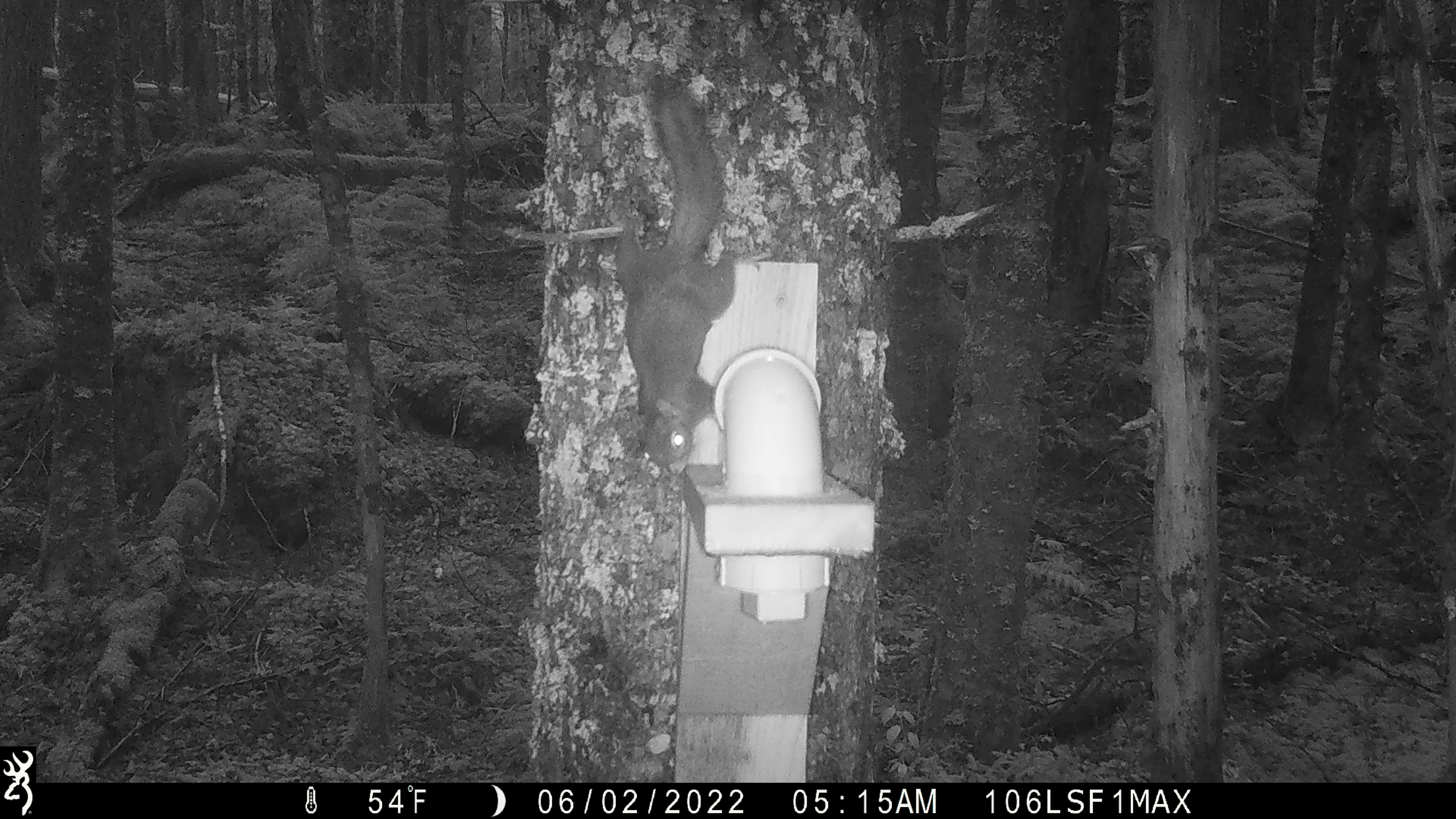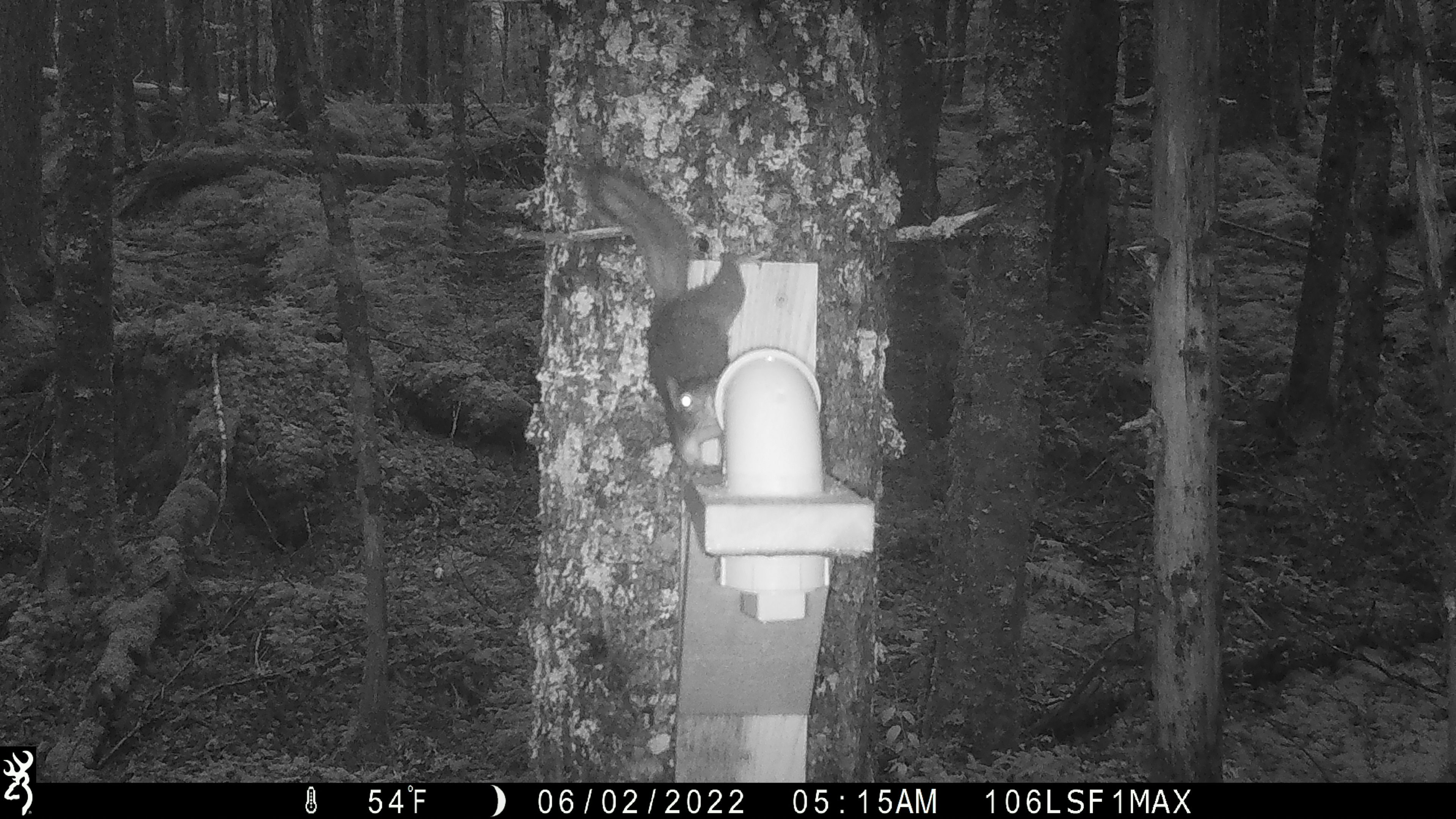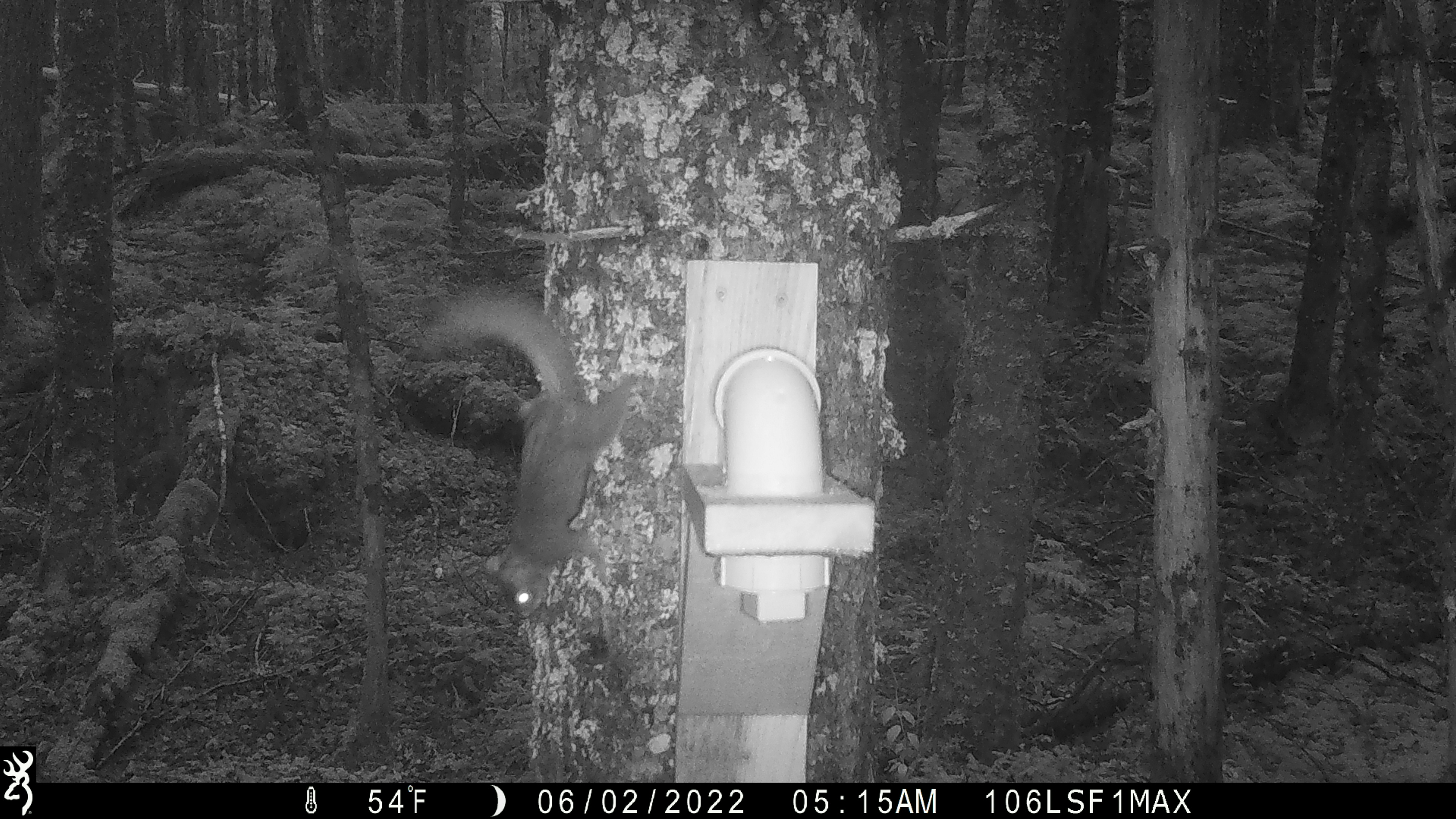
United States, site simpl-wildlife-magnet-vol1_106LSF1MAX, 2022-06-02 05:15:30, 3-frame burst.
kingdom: Animalia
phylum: Chordata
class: Mammalia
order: Rodentia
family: Sciuridae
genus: Tamiasciurus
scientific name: Tamiasciurus hudsonicus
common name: red squirrel